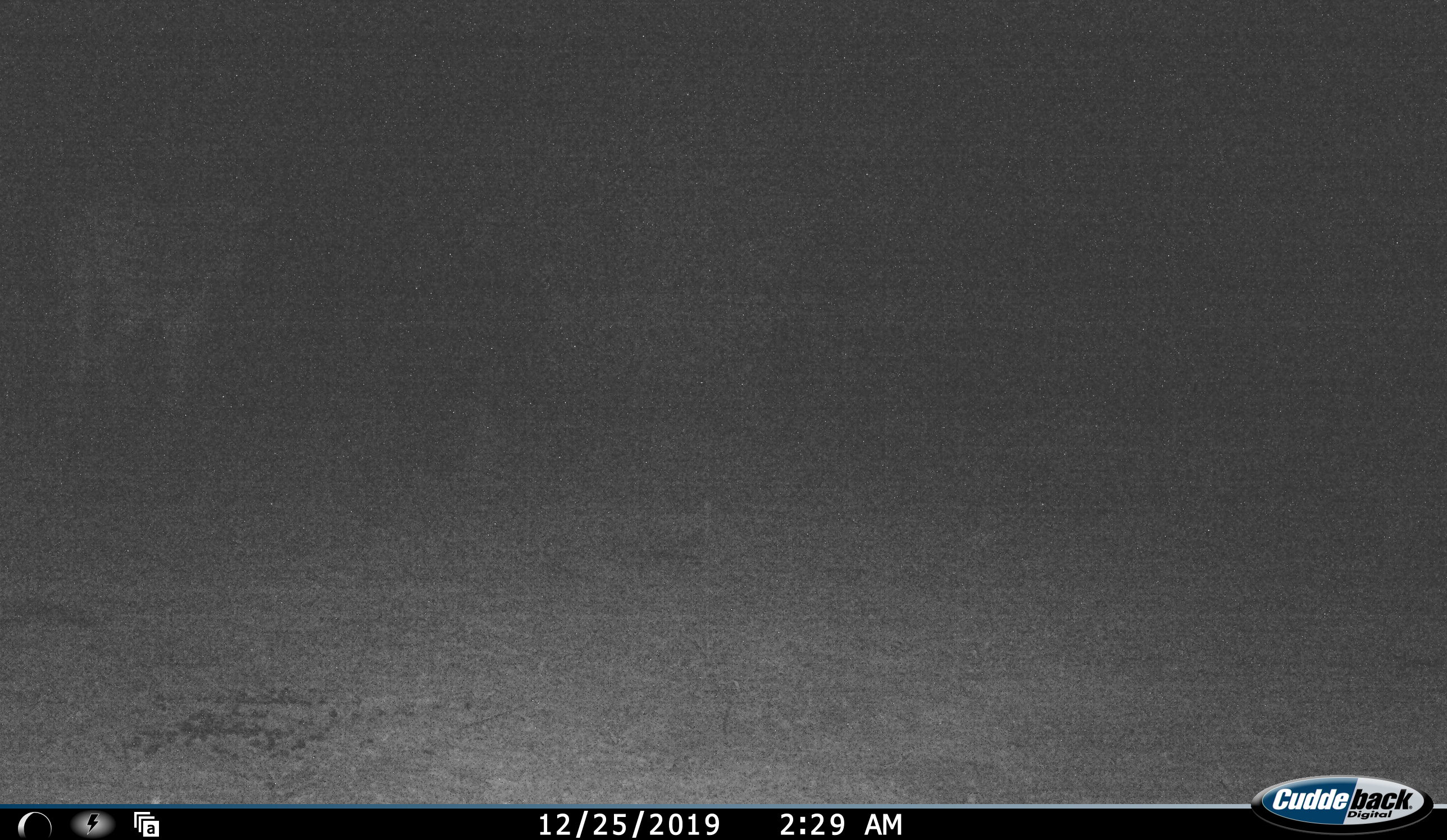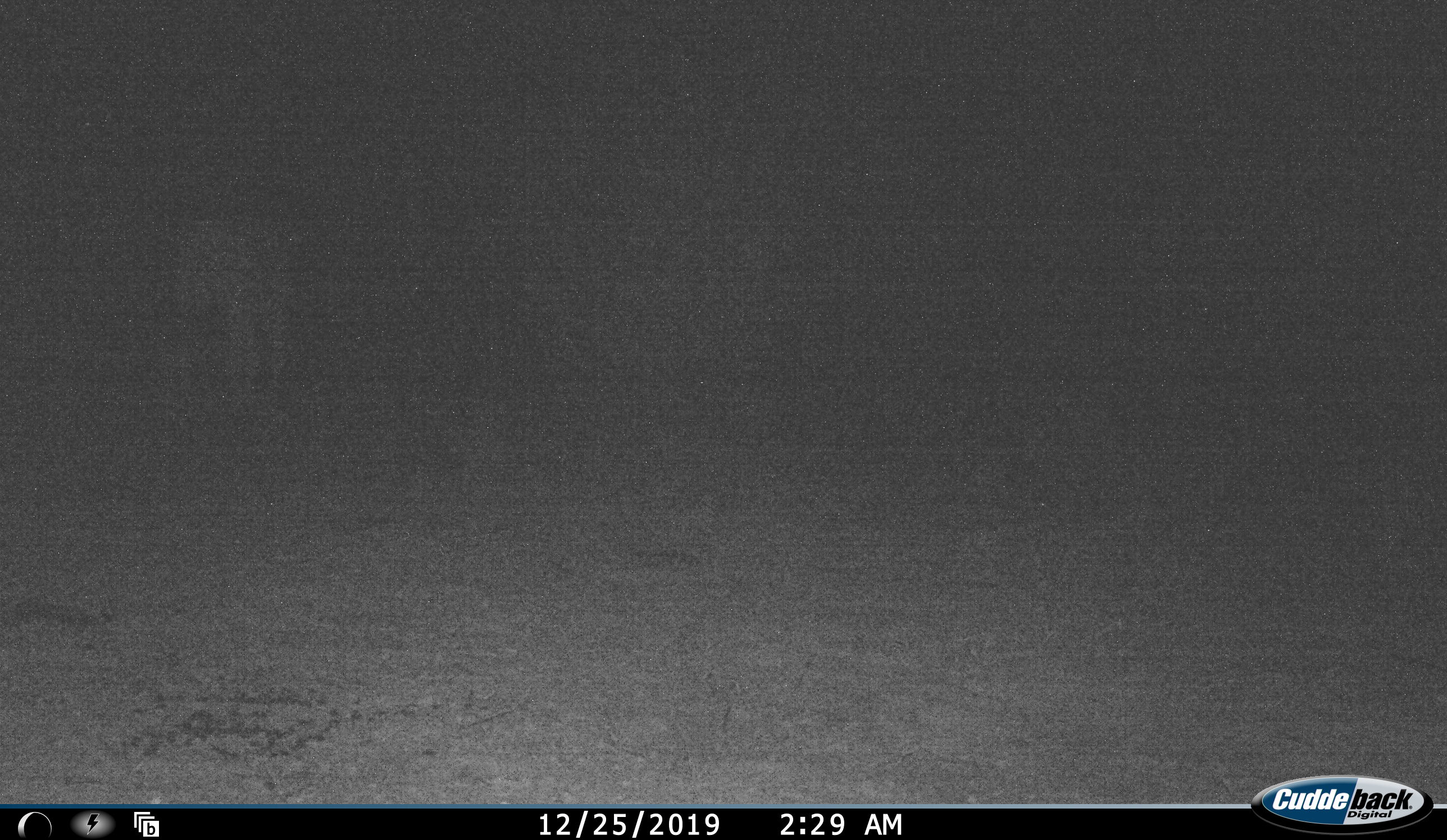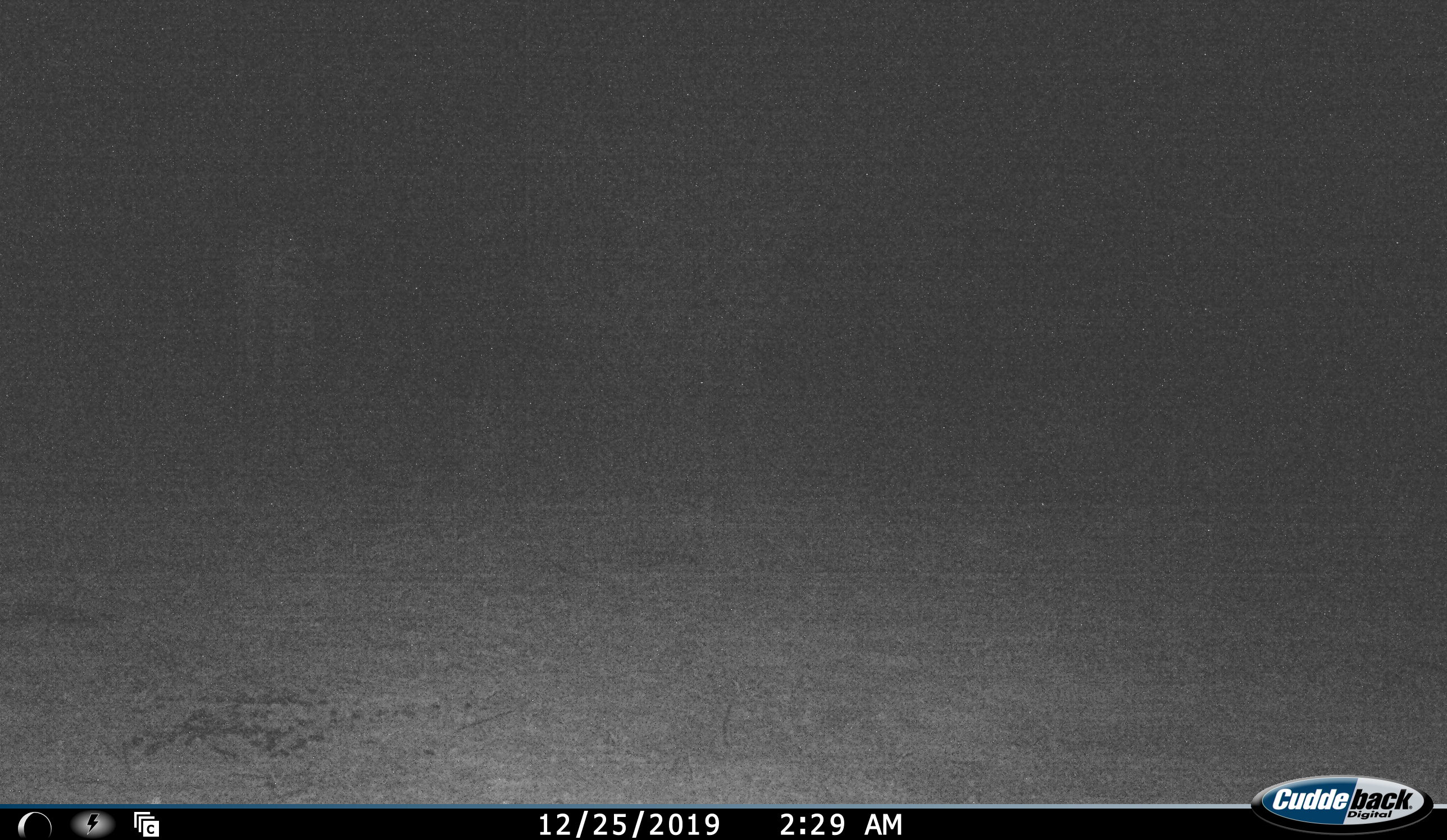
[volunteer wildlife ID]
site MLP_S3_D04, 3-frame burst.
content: unidentified animal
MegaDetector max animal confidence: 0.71